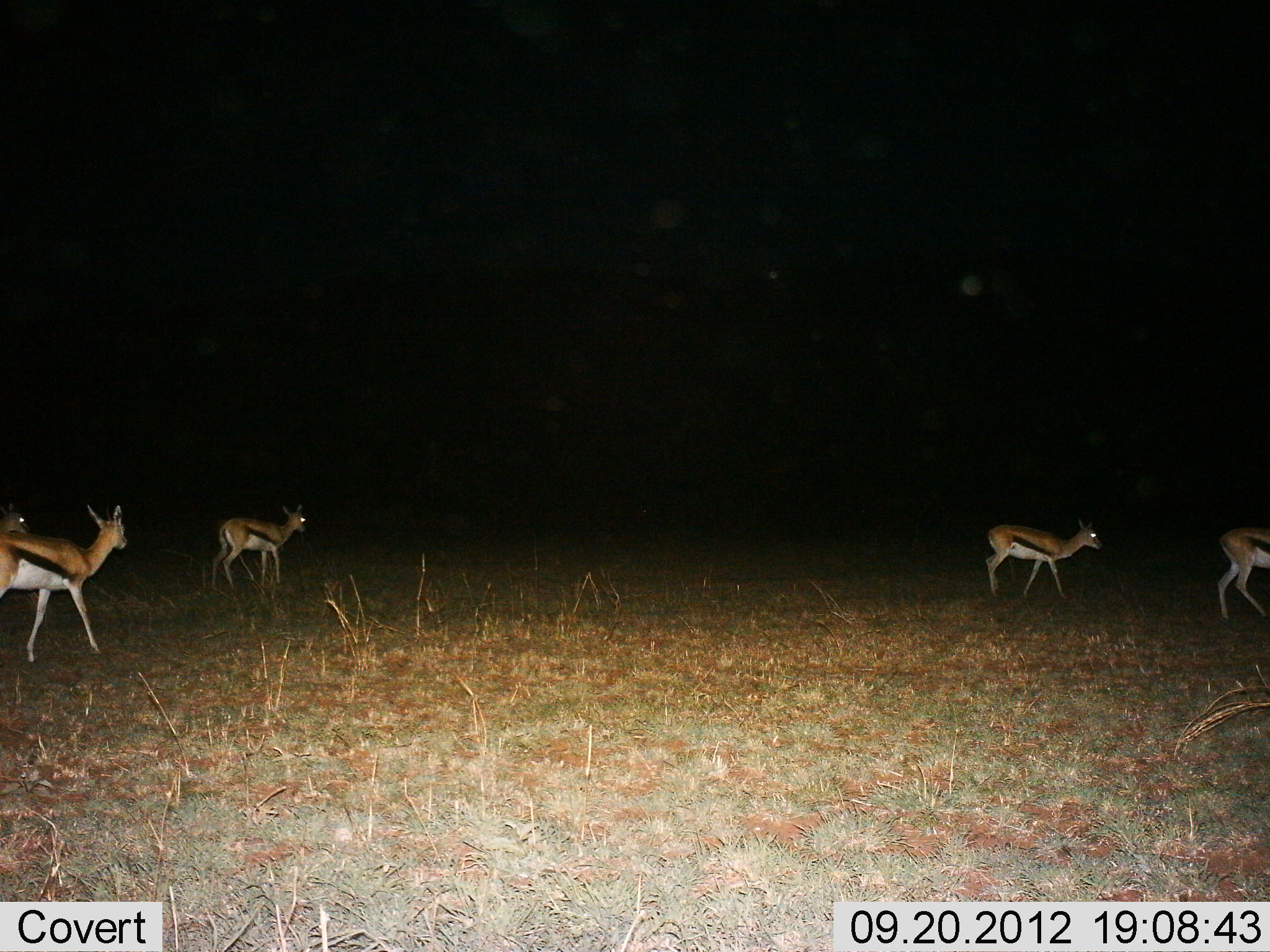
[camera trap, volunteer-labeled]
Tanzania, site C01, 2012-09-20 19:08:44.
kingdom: Animalia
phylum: Chordata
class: Mammalia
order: Artiodactyla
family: Bovidae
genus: Eudorcas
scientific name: Eudorcas thomsonii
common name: thomson's gazelle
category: gazellethomsons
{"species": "gazellethomsons (thomson's gazelle) (Eudorcas thomsonii)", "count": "5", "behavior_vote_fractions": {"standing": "20%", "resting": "0%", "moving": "90%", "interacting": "0%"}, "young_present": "10%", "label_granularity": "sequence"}